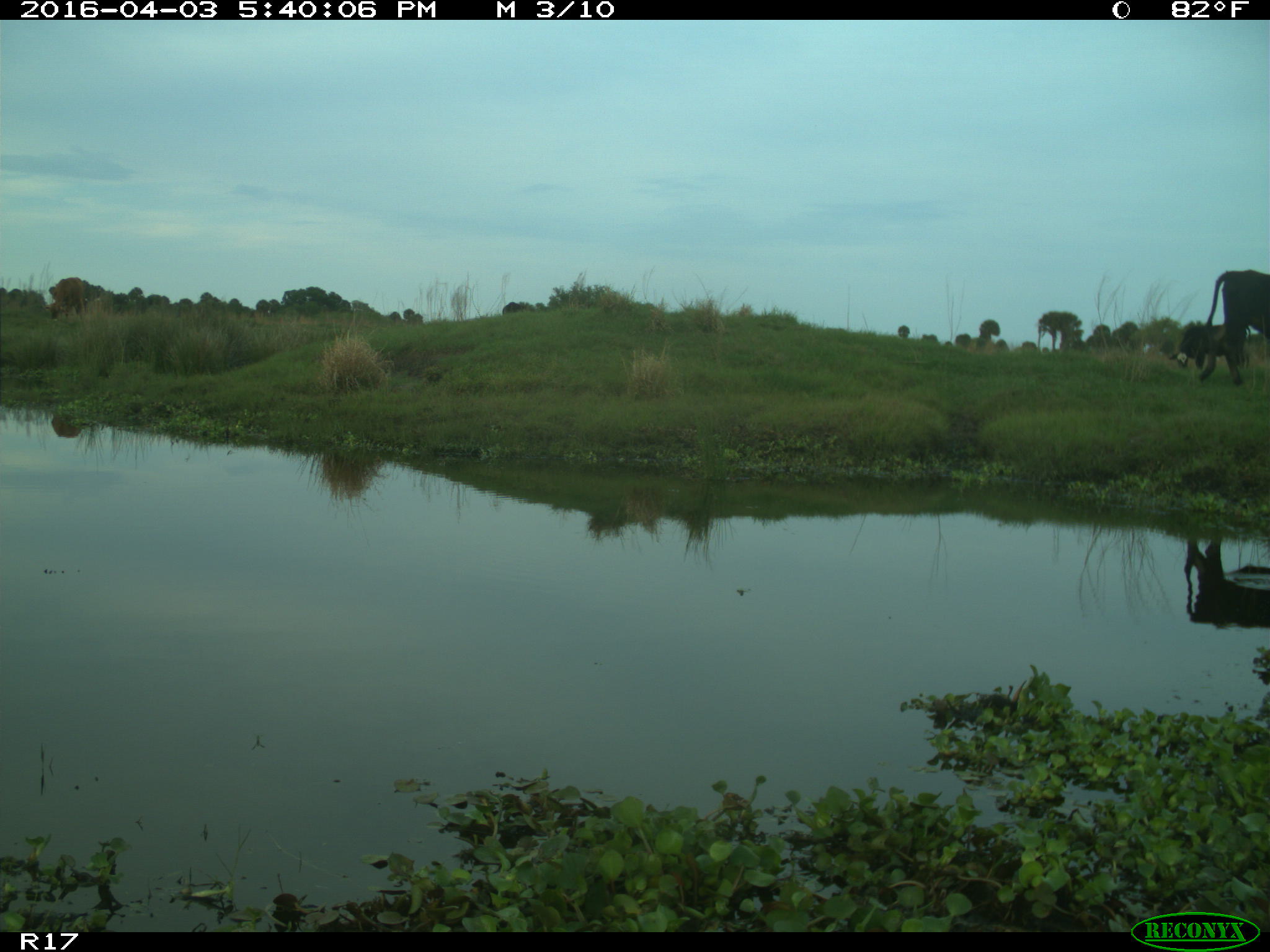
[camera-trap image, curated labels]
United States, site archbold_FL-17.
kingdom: Animalia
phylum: Chordata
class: Mammalia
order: Artiodactyla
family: Bovidae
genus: Bos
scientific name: Bos taurus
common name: domestic cow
Bos taurus (domestic cow).